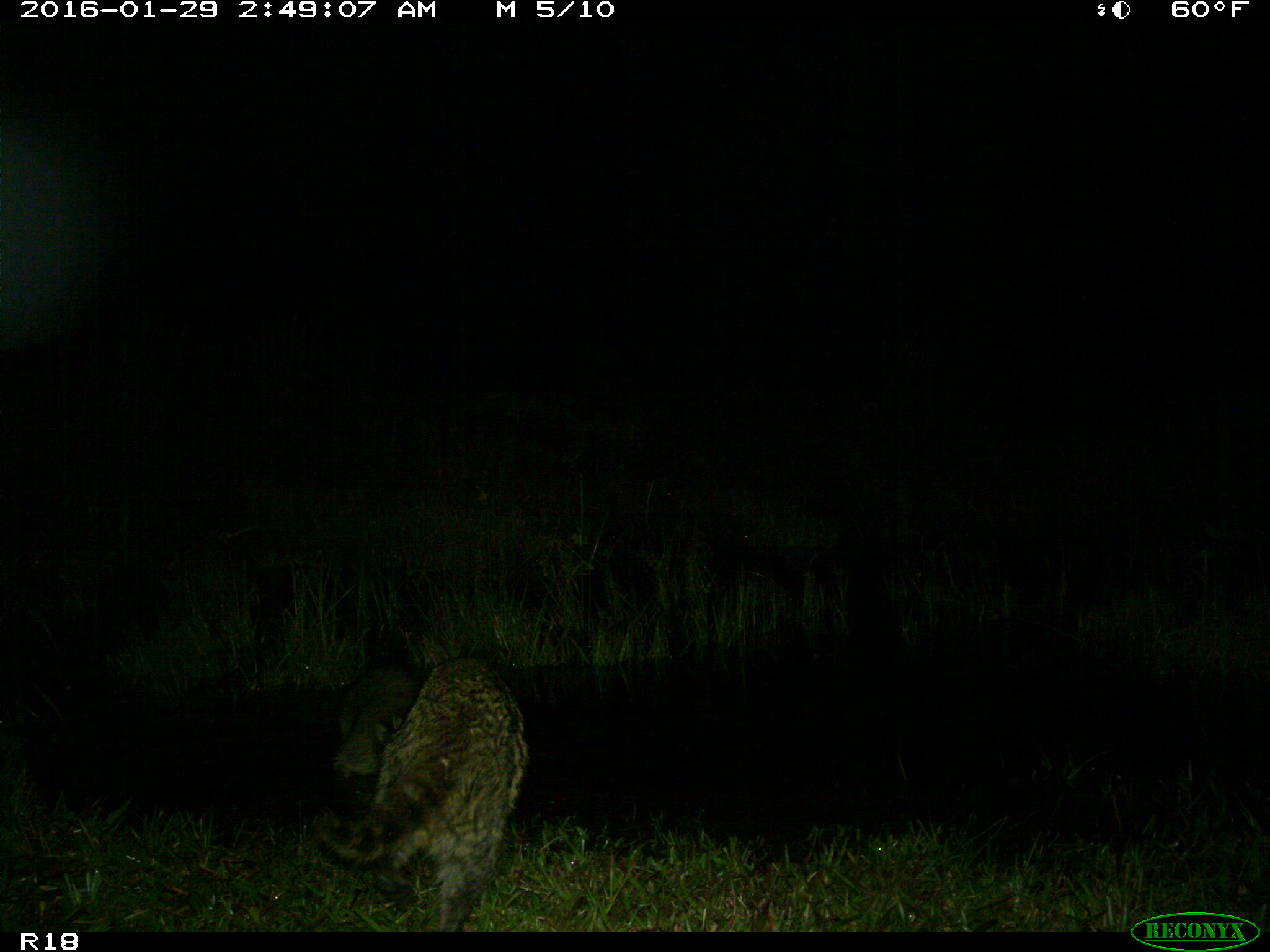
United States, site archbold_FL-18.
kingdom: Animalia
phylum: Chordata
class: Mammalia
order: Carnivora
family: Procyonidae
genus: Procyon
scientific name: Procyon lotor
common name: common raccoon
Procyon lotor (common raccoon).